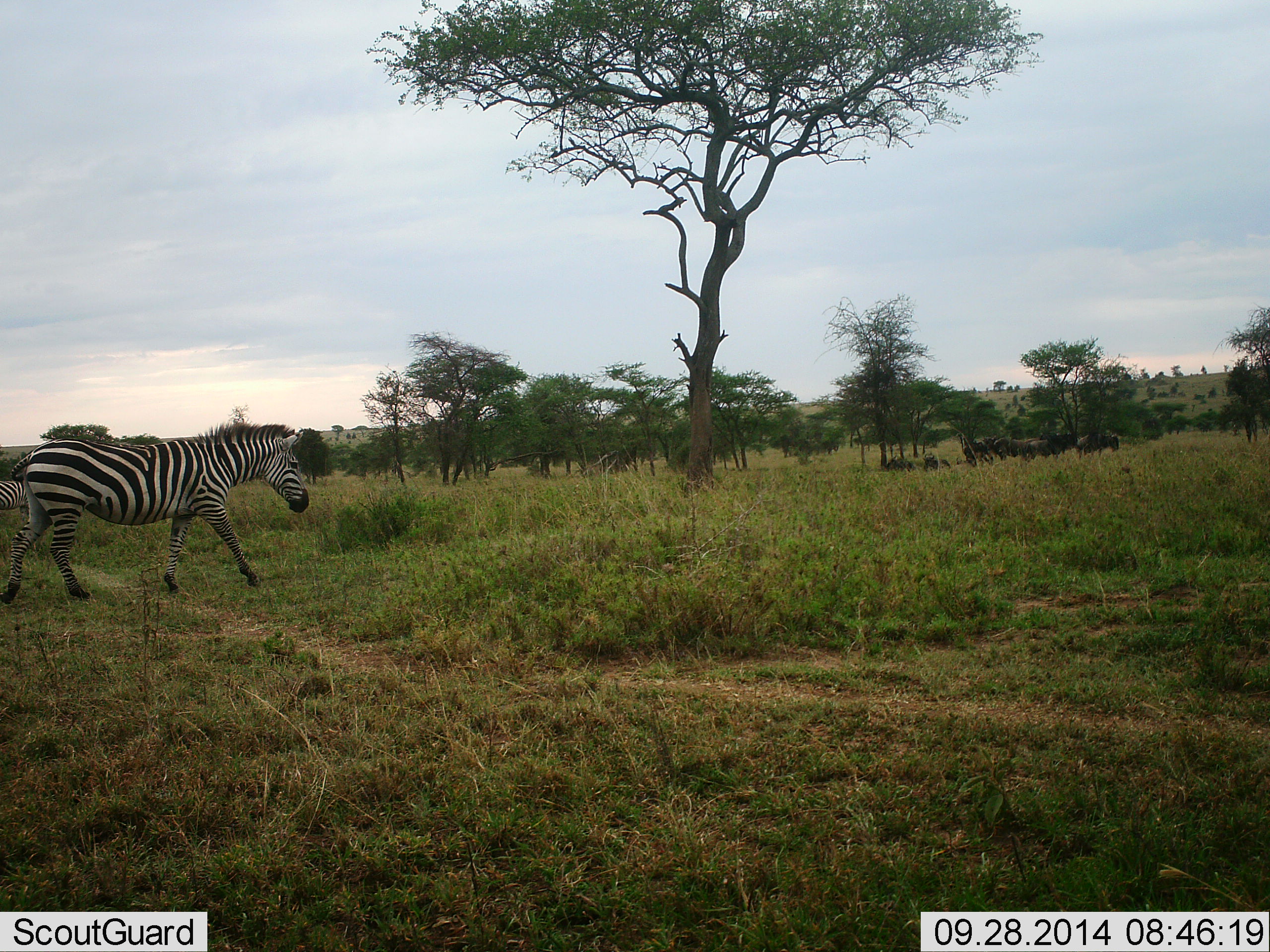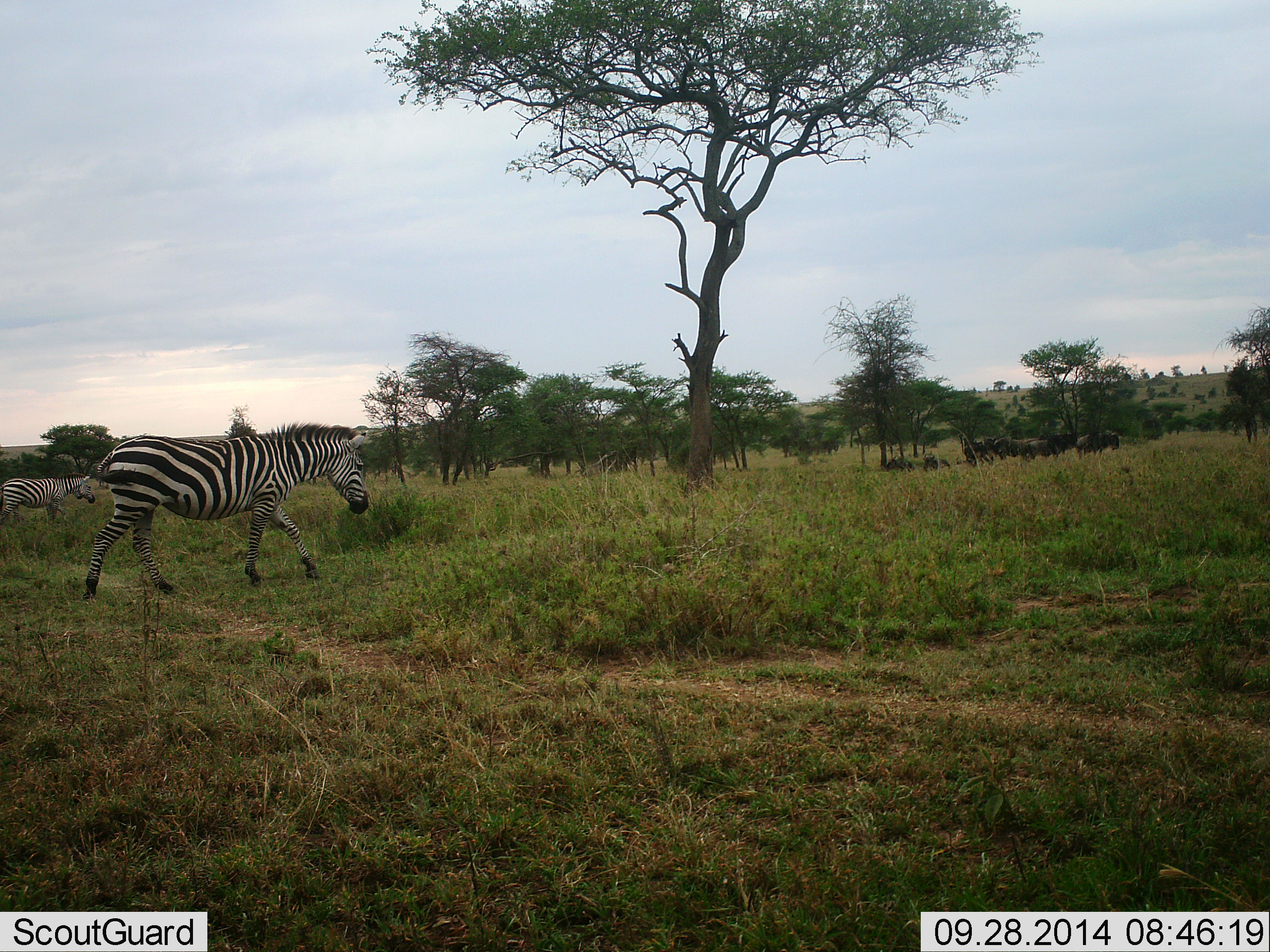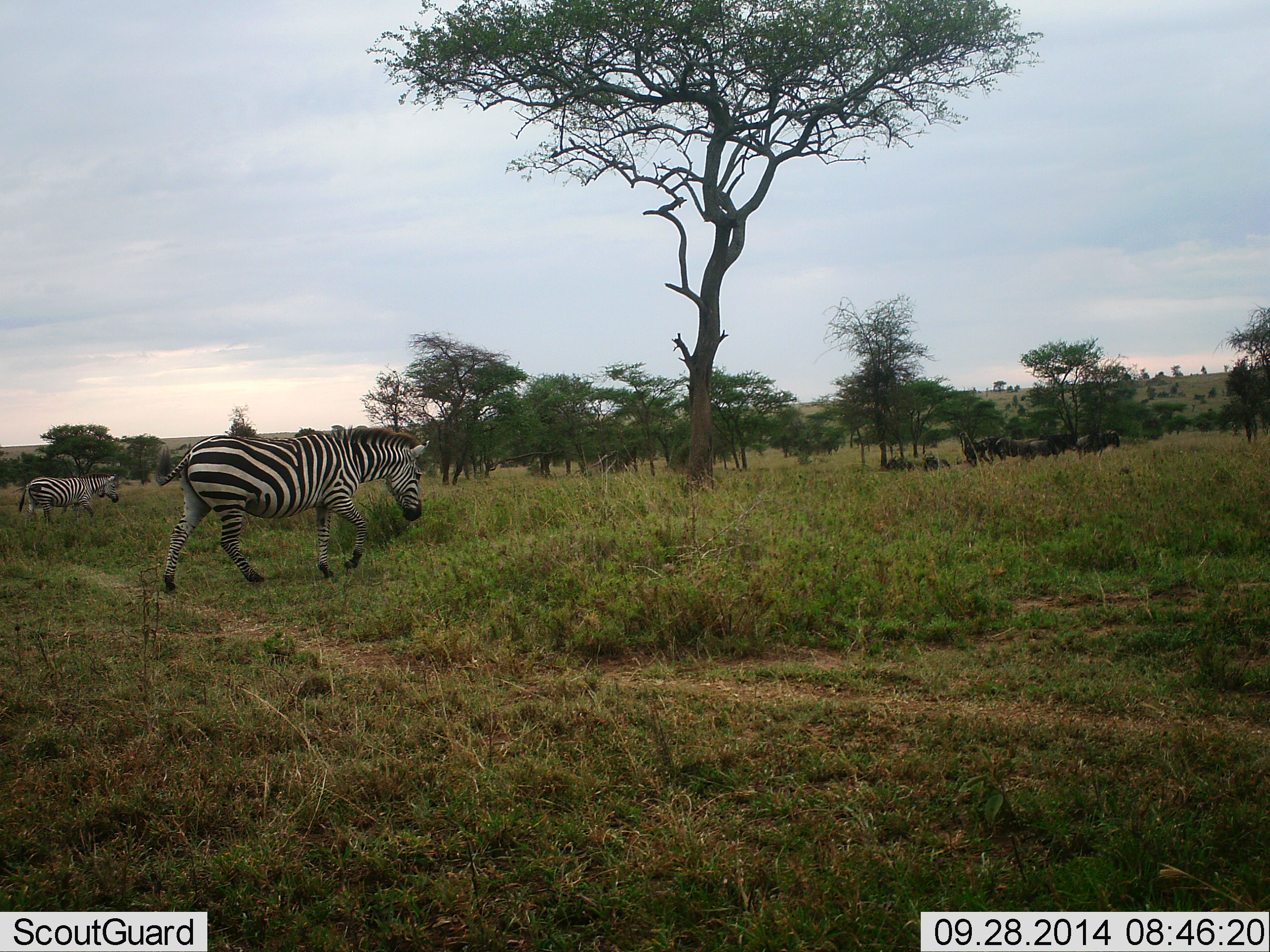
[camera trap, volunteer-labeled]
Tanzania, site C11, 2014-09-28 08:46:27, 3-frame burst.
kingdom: Animalia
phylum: Chordata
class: Mammalia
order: Perissodactyla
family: Equidae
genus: Equus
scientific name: Equus quagga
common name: plains zebra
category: zebra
Zebra (plains zebra) (Equus quagga), count 2. Behavior (volunteer vote fractions): standing 25%, resting 0%, moving 94%, interacting 0%. Young present (vote fraction): 0%. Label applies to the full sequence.